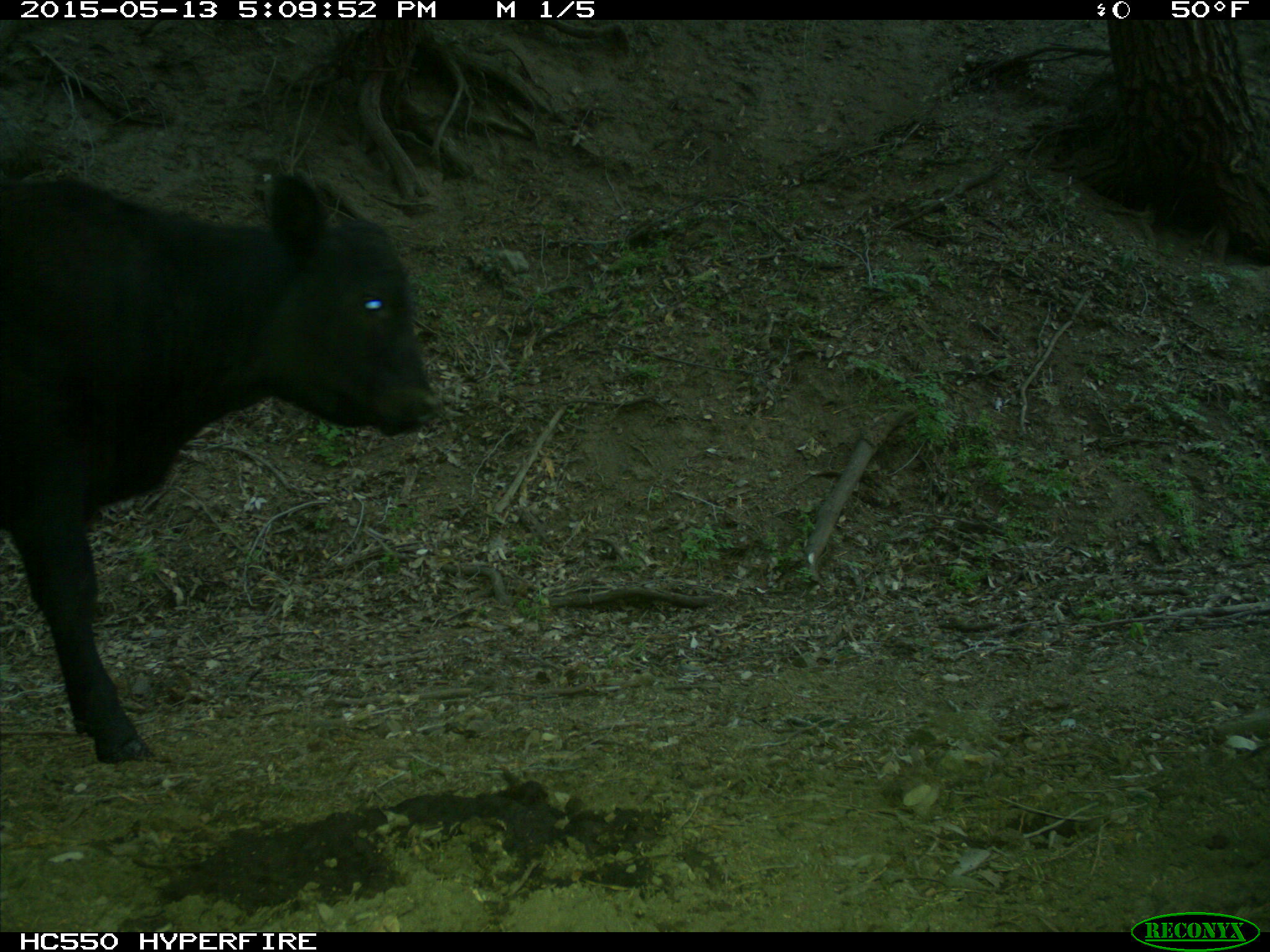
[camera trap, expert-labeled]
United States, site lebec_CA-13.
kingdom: Animalia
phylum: Chordata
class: Mammalia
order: Artiodactyla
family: Bovidae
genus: Bos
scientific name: Bos taurus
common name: domestic cow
Bos taurus (domestic cow).